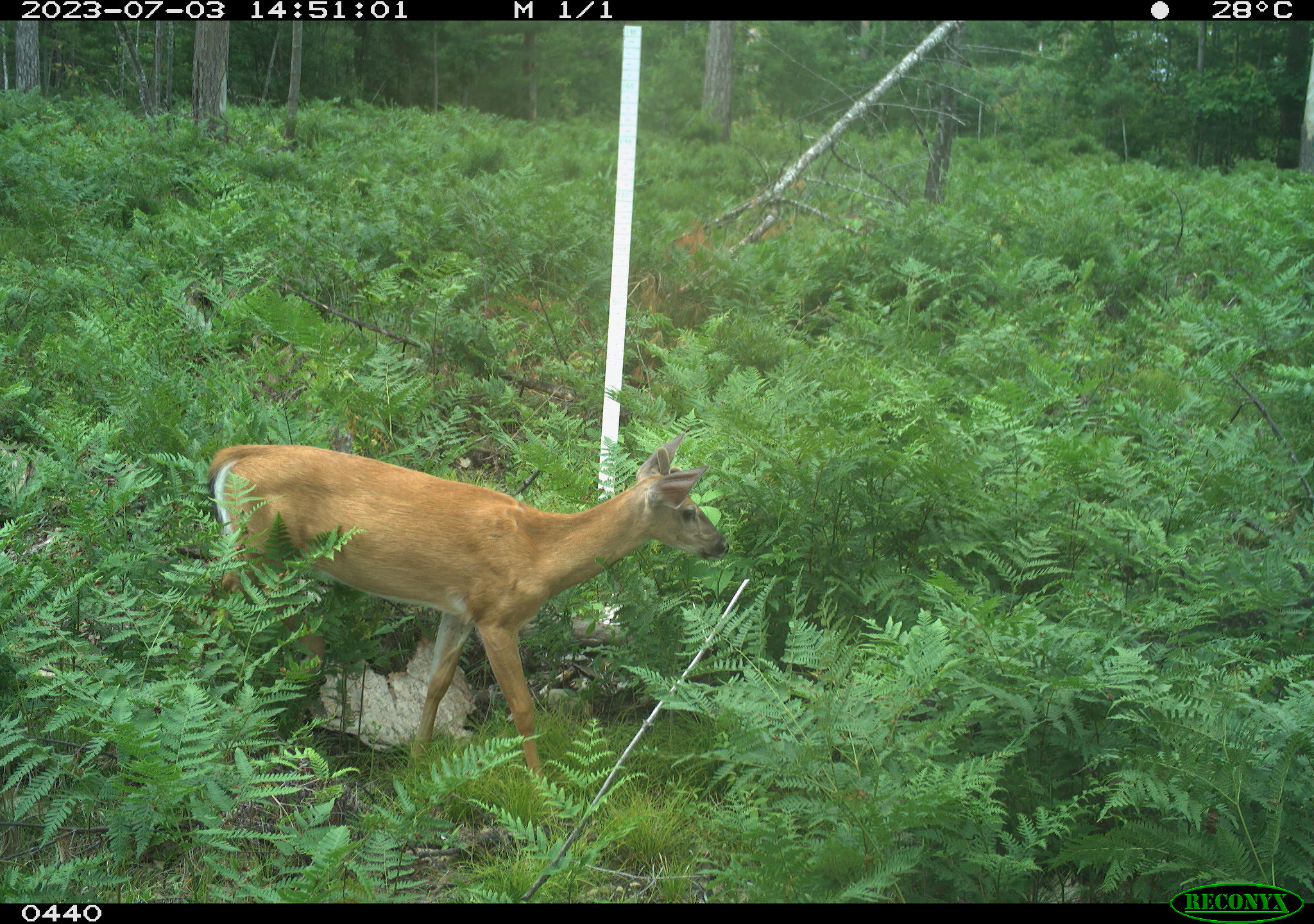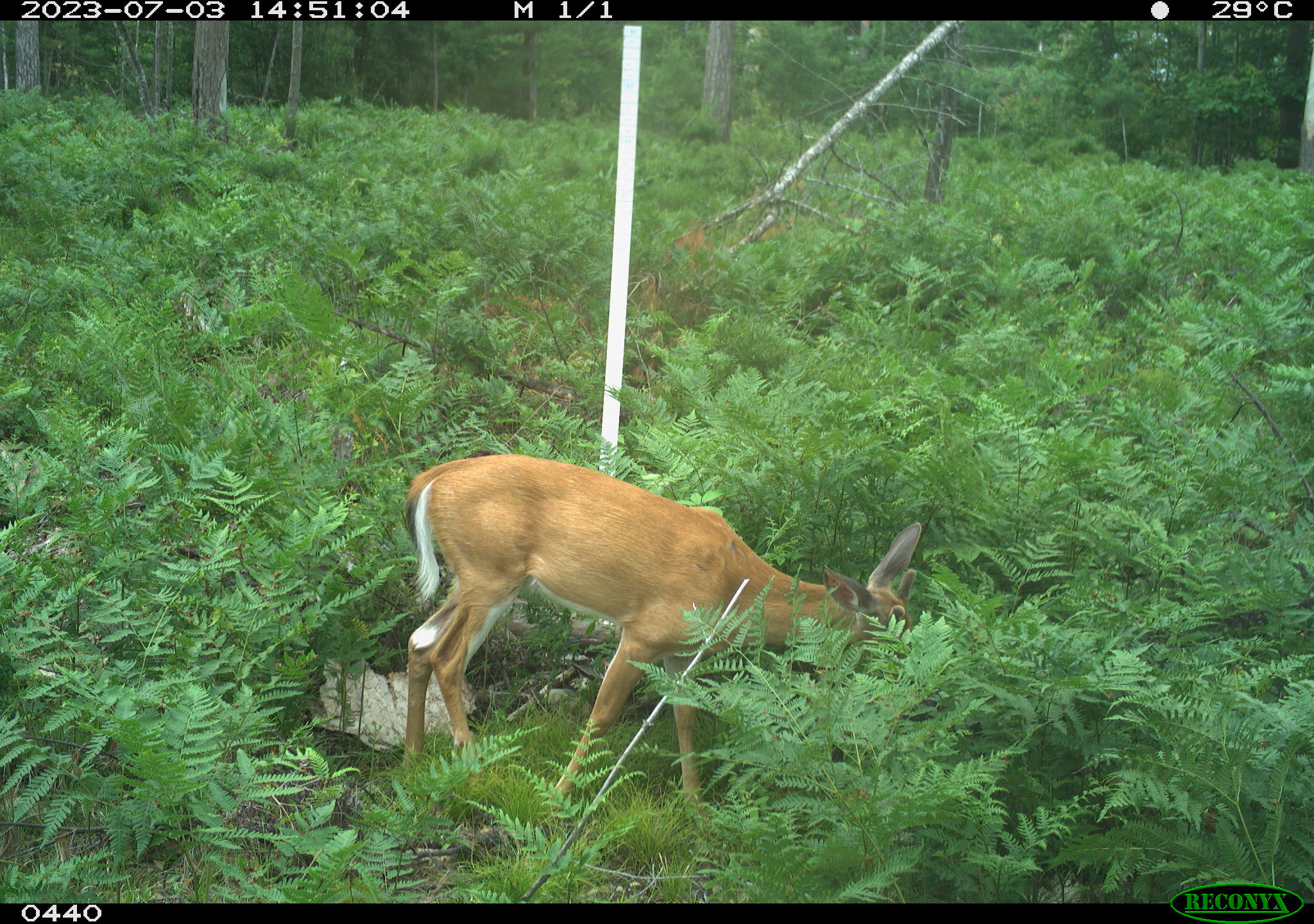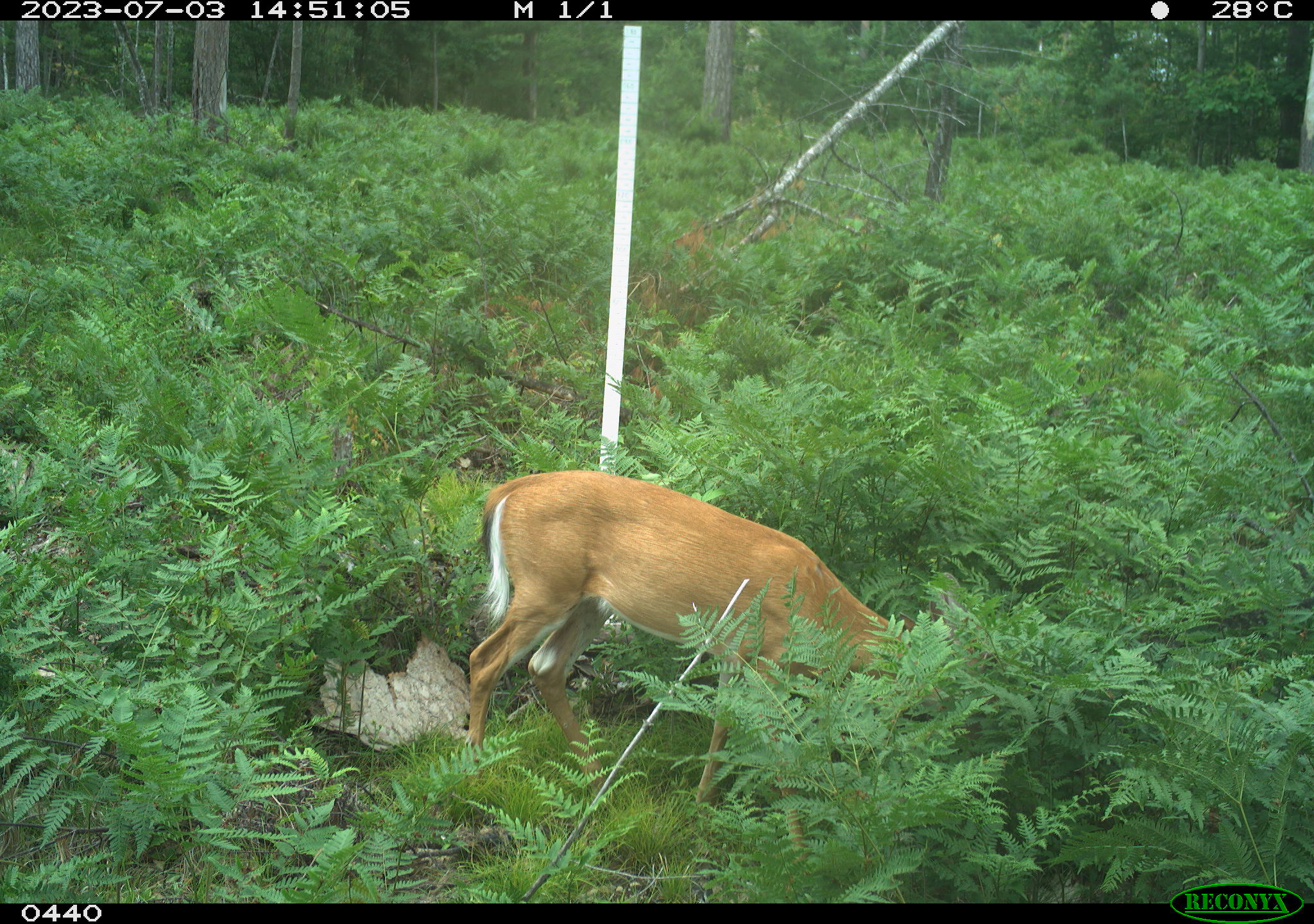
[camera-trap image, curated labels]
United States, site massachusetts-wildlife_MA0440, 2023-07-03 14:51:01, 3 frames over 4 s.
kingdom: Animalia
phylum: Chordata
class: Mammalia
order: Artiodactyla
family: Cervidae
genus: Odocoileus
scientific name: Odocoileus virginianus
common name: white-tailed deer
White-tailed deer (Odocoileus virginianus).